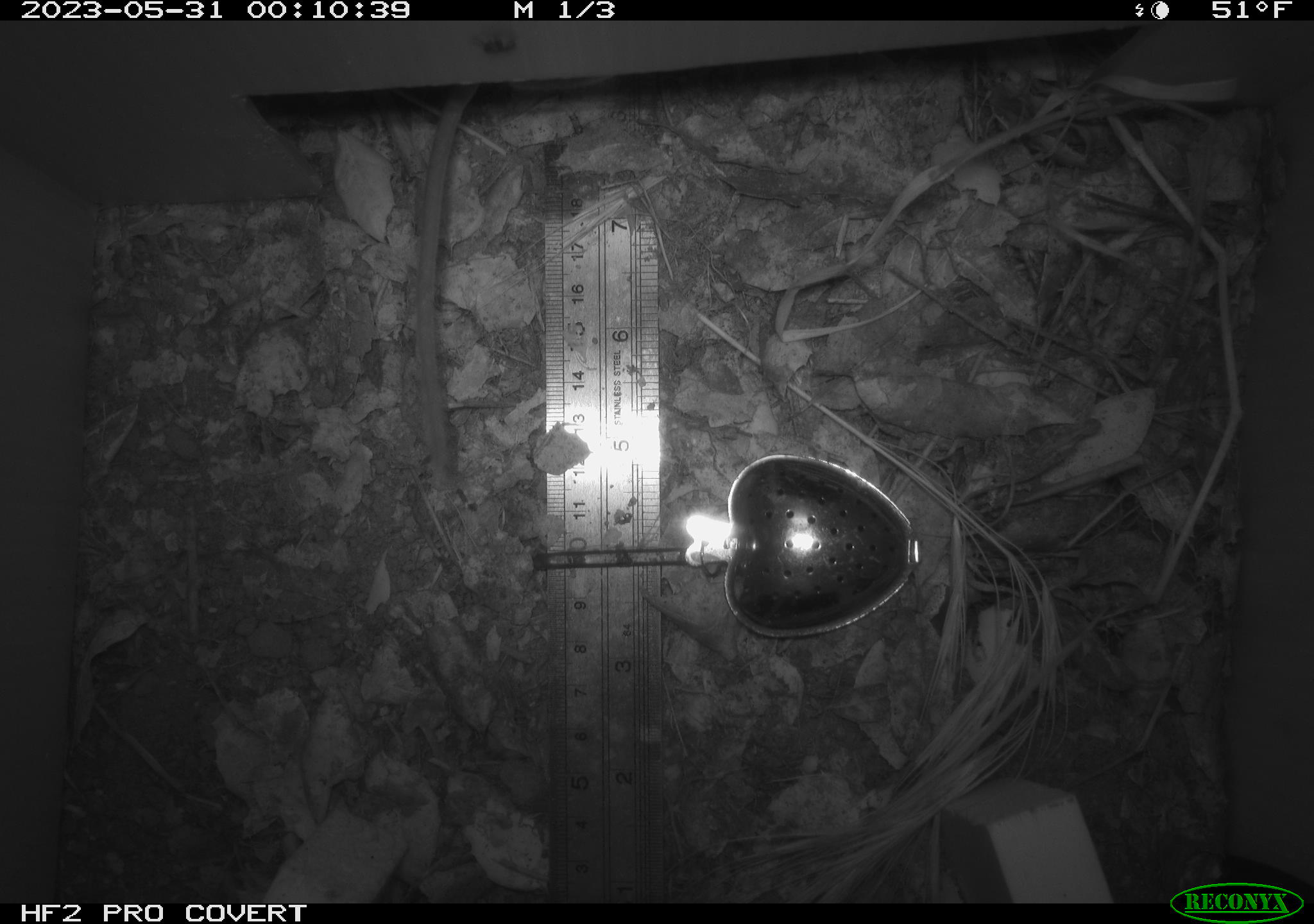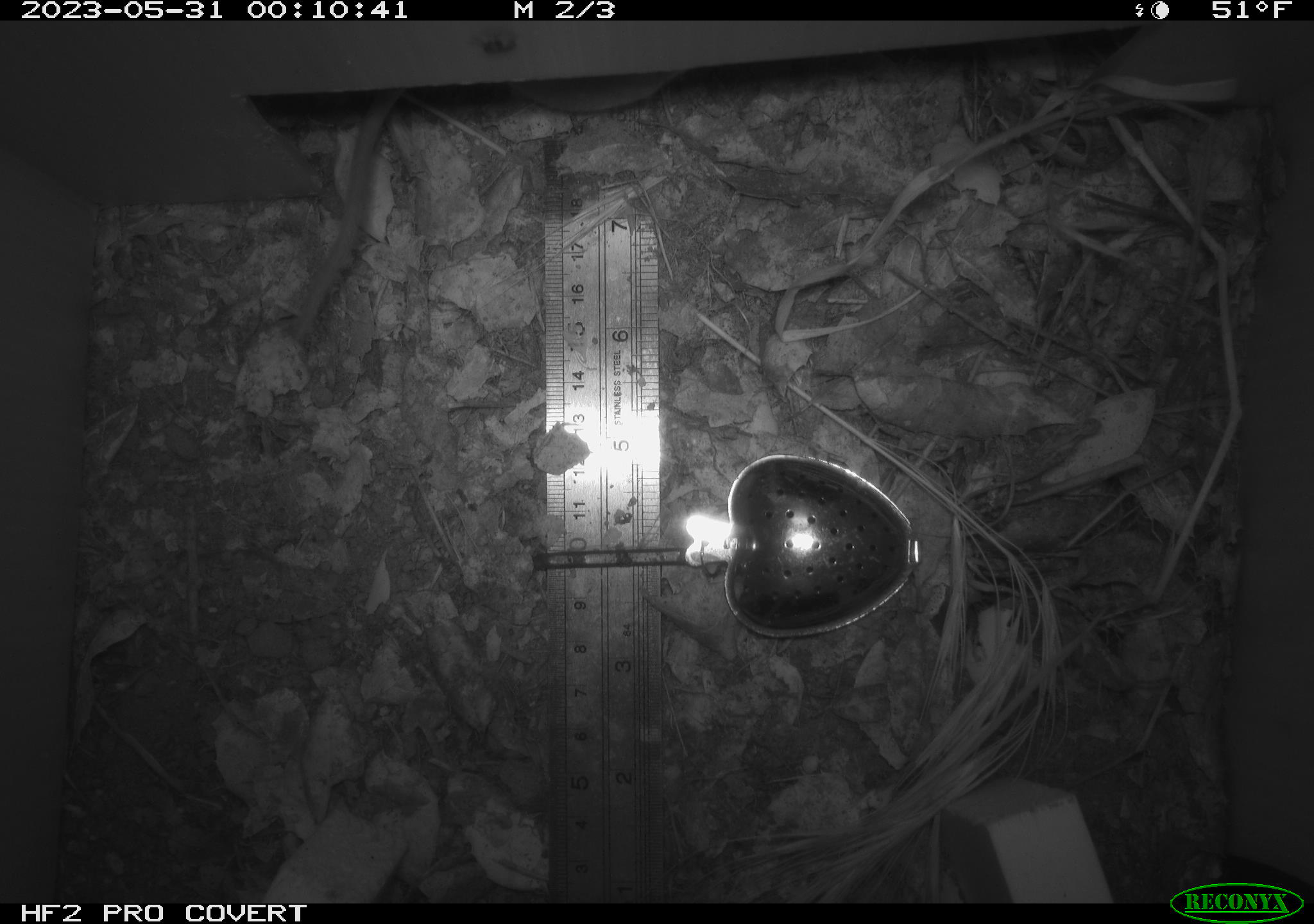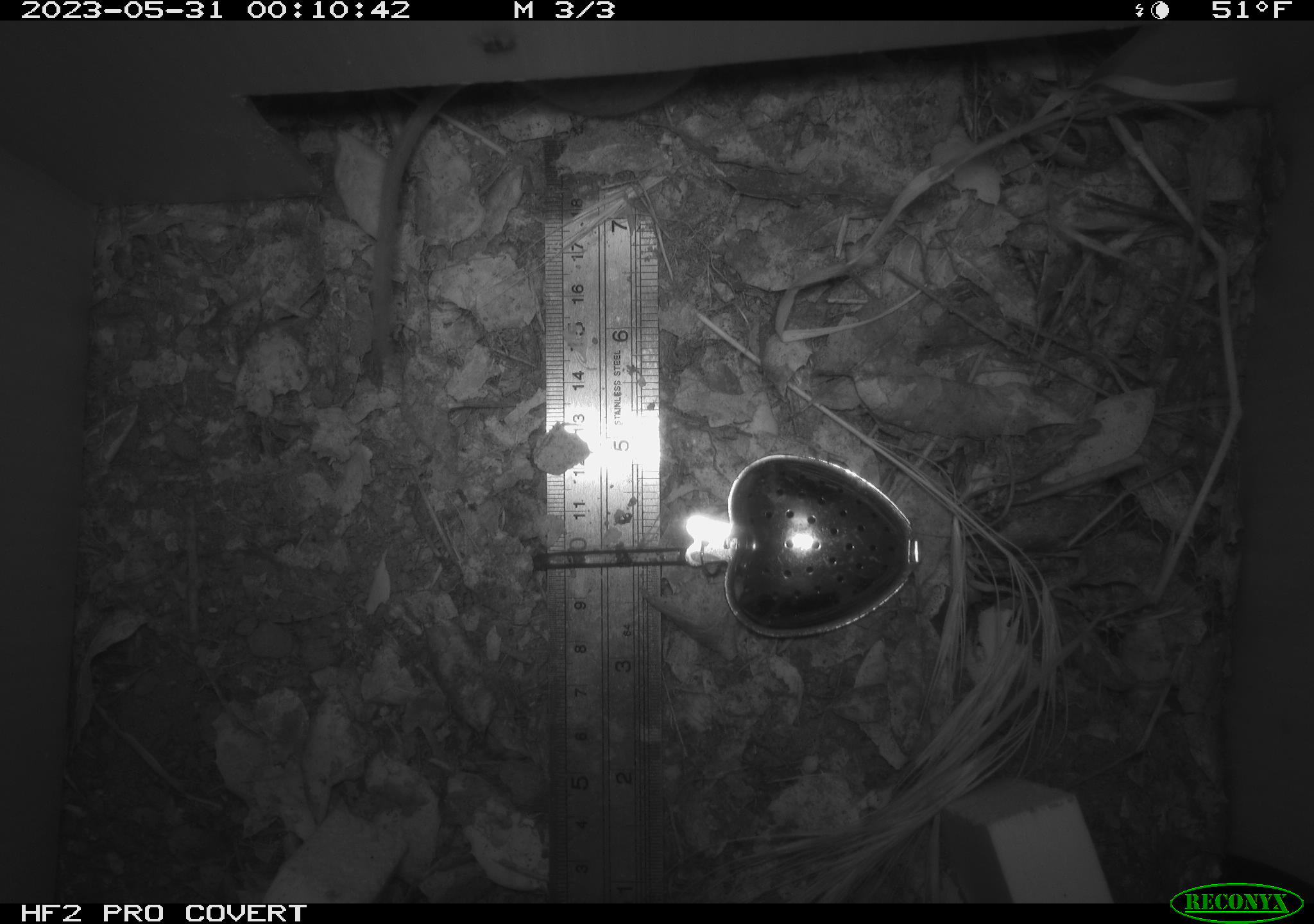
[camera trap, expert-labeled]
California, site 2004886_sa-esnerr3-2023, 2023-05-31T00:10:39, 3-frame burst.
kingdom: Animalia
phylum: Chordata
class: Mammalia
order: Rodentia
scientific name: Rodentia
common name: mouse species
Mouse species (Rodentia).